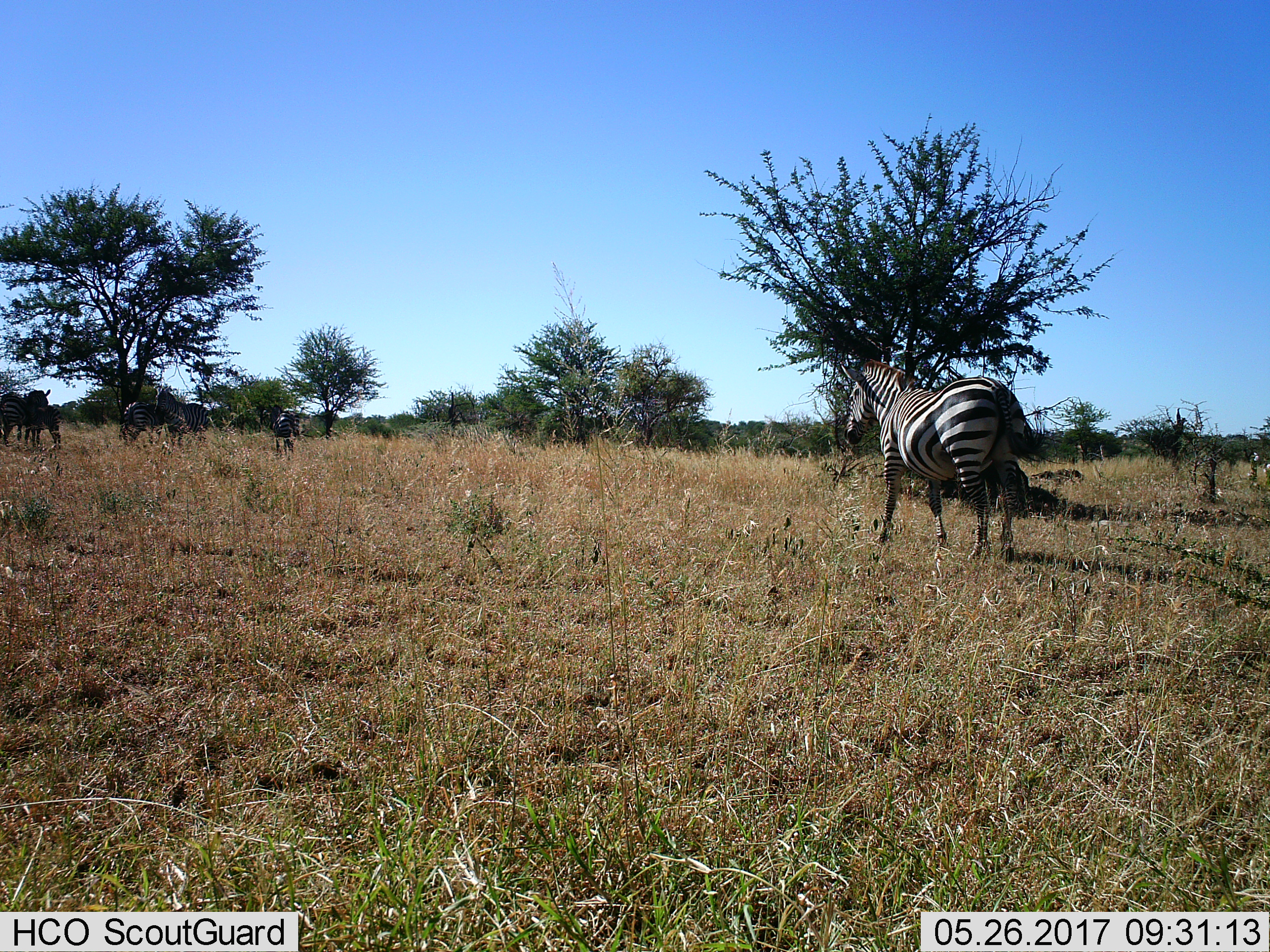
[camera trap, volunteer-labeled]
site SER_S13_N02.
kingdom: Animalia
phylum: Chordata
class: Mammalia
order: Perissodactyla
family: Equidae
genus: Equus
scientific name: Equus quagga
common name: plains zebra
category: zebraplains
Zebraplains (plains zebra) (Equus quagga), count 6. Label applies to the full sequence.